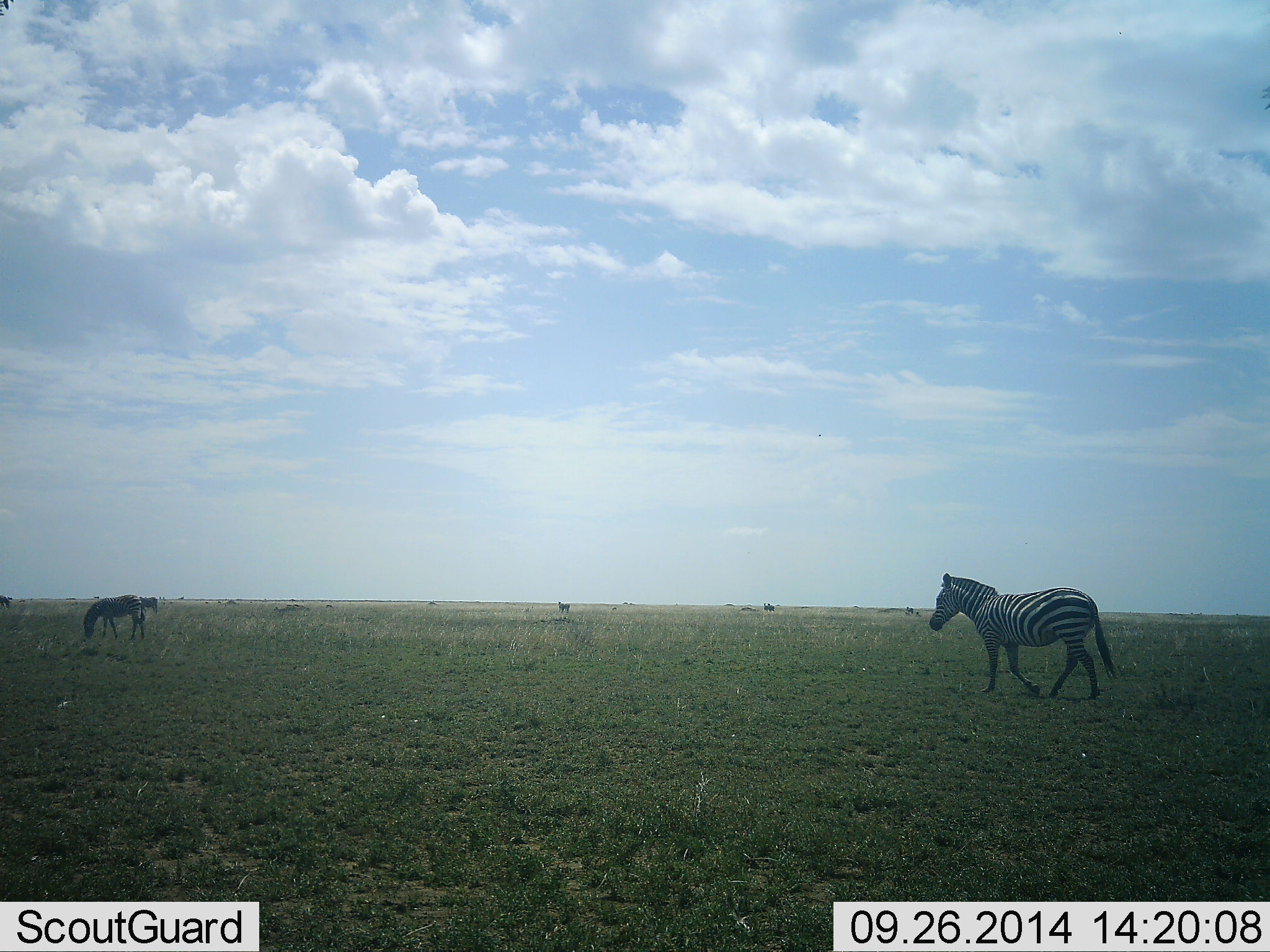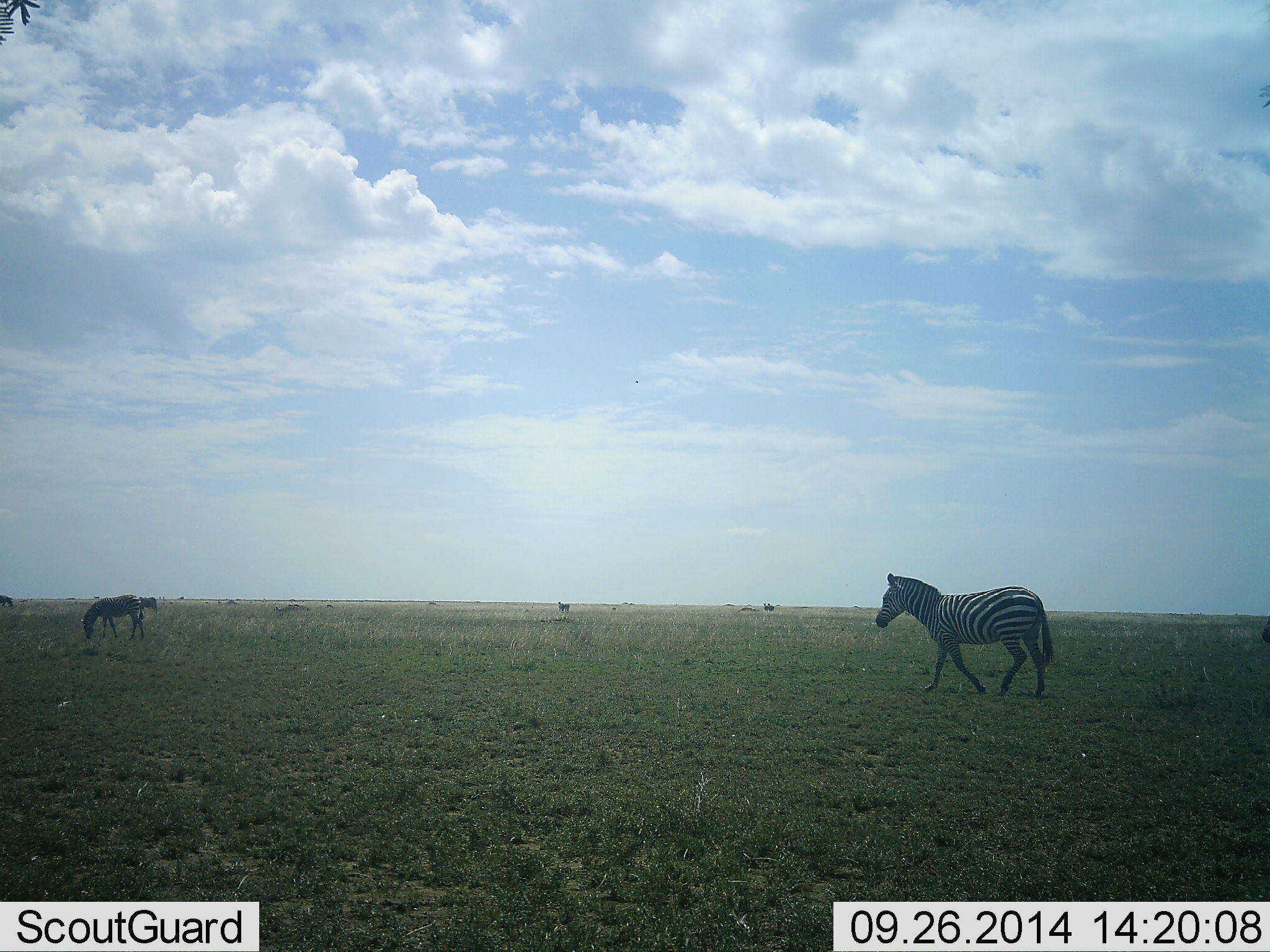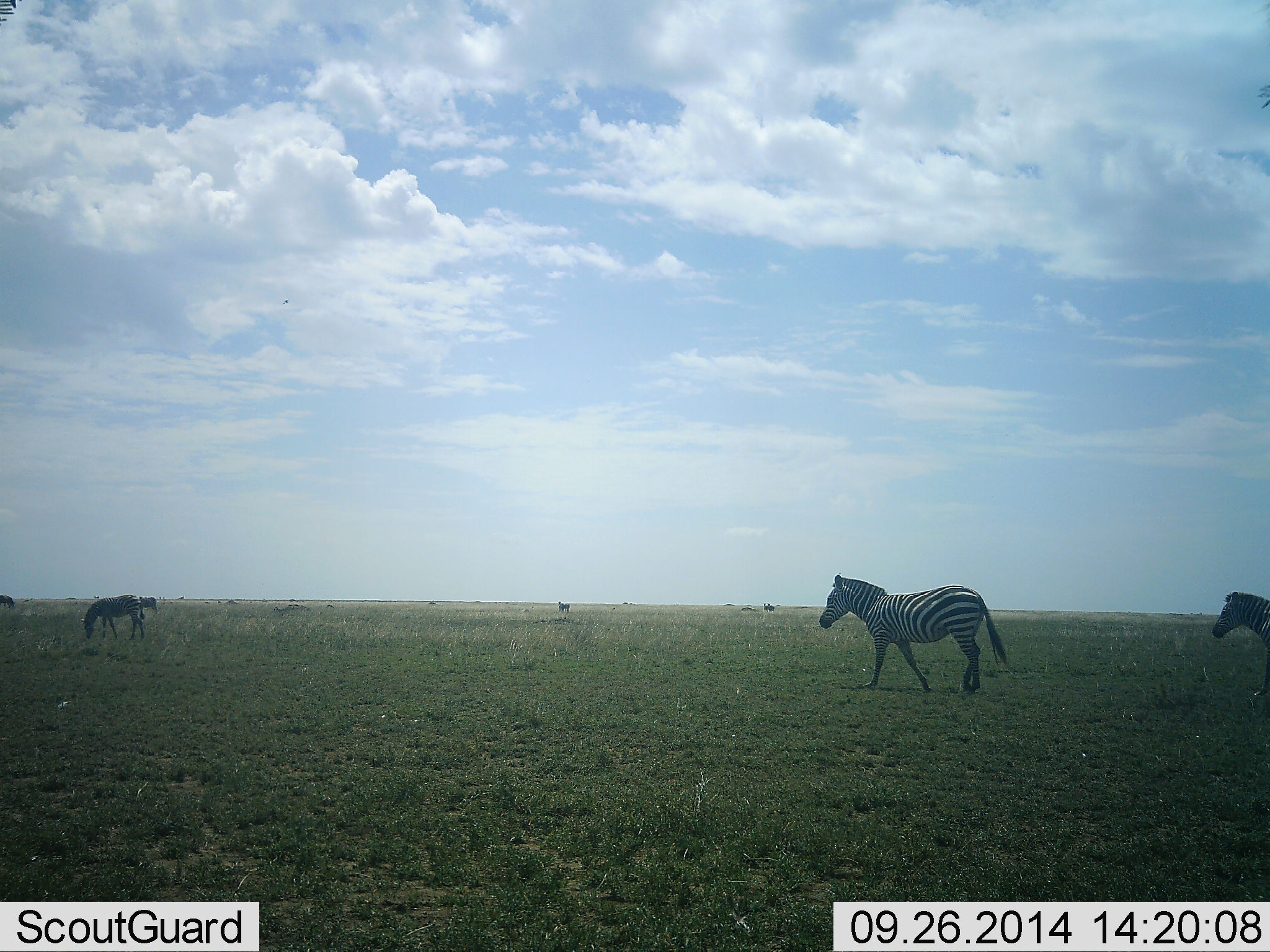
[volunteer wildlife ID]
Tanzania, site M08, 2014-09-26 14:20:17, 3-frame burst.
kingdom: Animalia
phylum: Chordata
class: Mammalia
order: Perissodactyla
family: Equidae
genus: Equus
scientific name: Equus quagga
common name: plains zebra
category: zebra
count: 4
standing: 30%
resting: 0%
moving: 80%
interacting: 0%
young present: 0%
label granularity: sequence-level